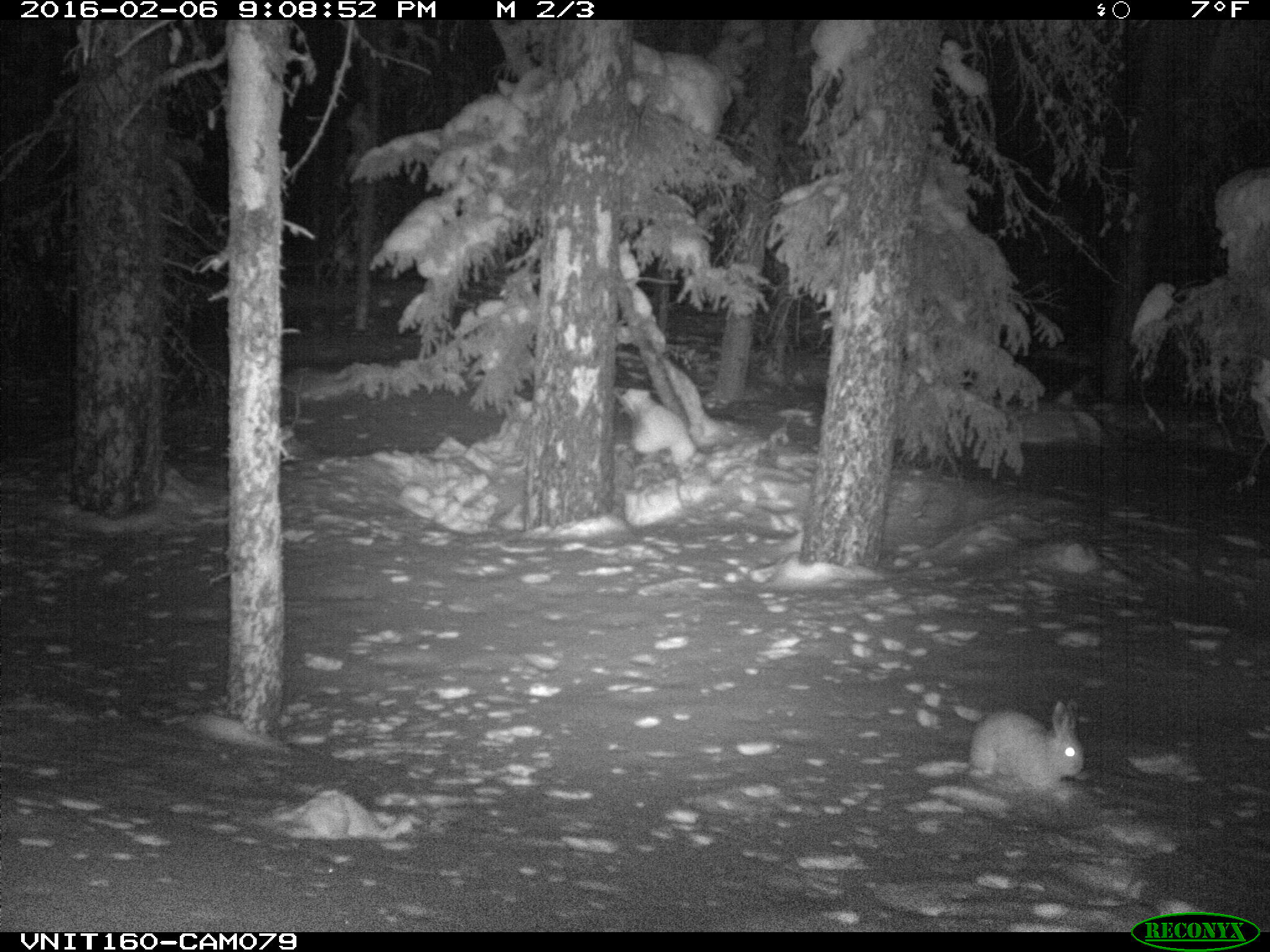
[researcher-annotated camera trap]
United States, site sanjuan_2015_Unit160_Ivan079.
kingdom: Animalia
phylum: Chordata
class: Mammalia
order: Lagomorpha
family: Leporidae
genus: Lepus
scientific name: Lepus americanus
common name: snowshoe hare